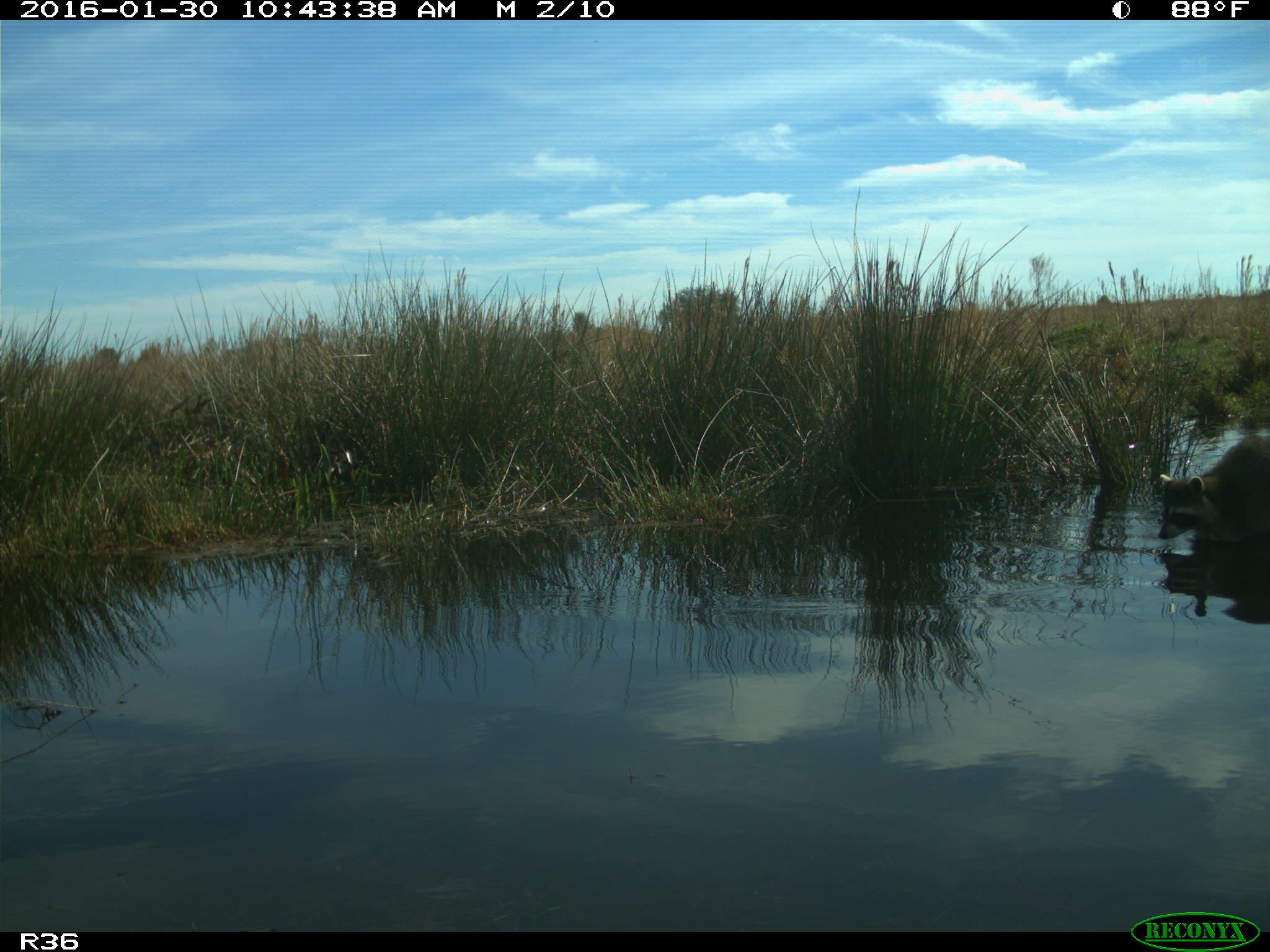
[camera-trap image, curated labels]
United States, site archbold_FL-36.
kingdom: Animalia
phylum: Chordata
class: Mammalia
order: Carnivora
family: Procyonidae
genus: Procyon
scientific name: Procyon lotor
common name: common raccoon